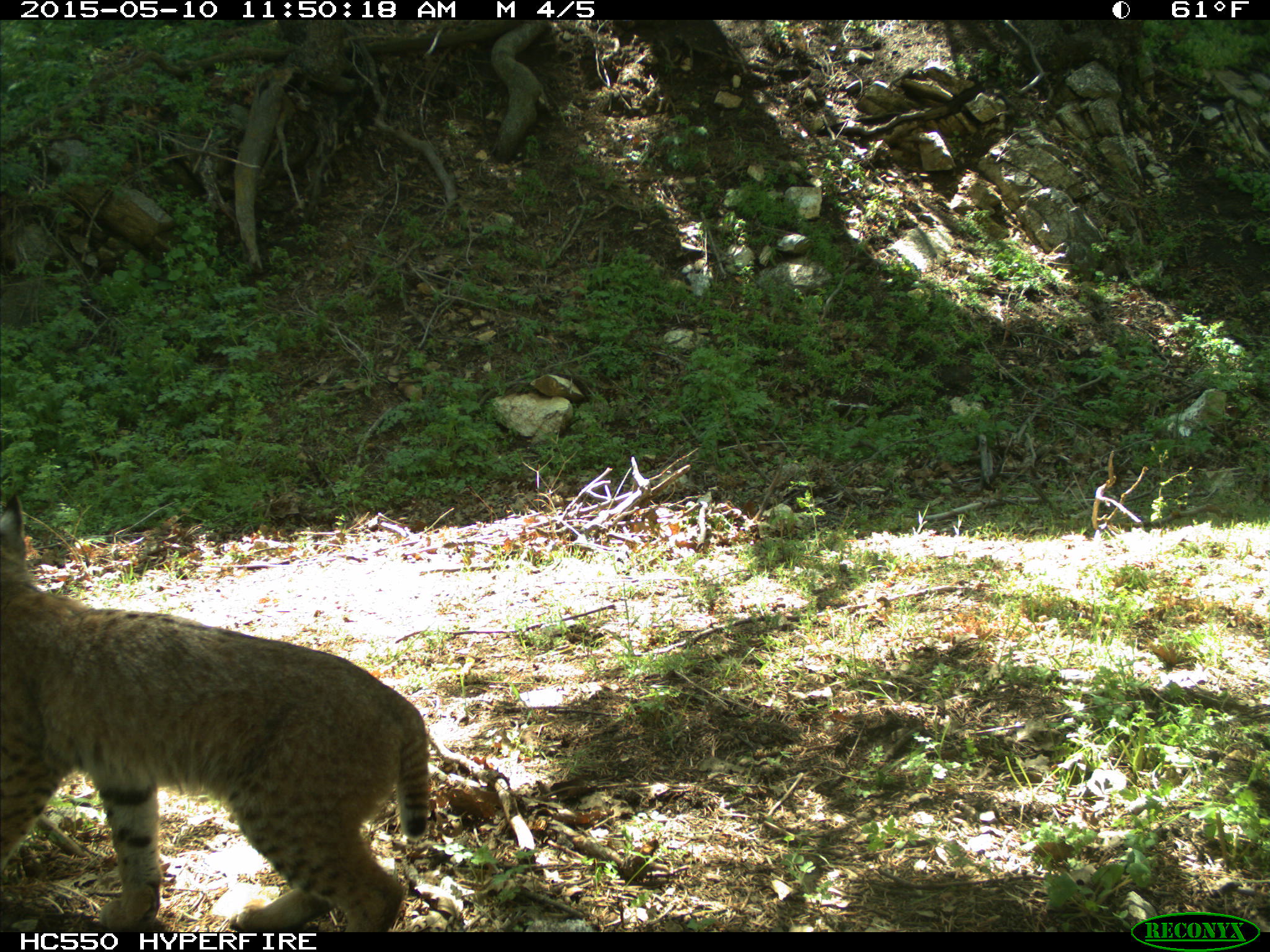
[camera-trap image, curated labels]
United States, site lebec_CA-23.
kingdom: Animalia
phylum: Chordata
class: Mammalia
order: Carnivora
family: Felidae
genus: Lynx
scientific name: Lynx rufus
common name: bobcat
Lynx rufus (bobcat).